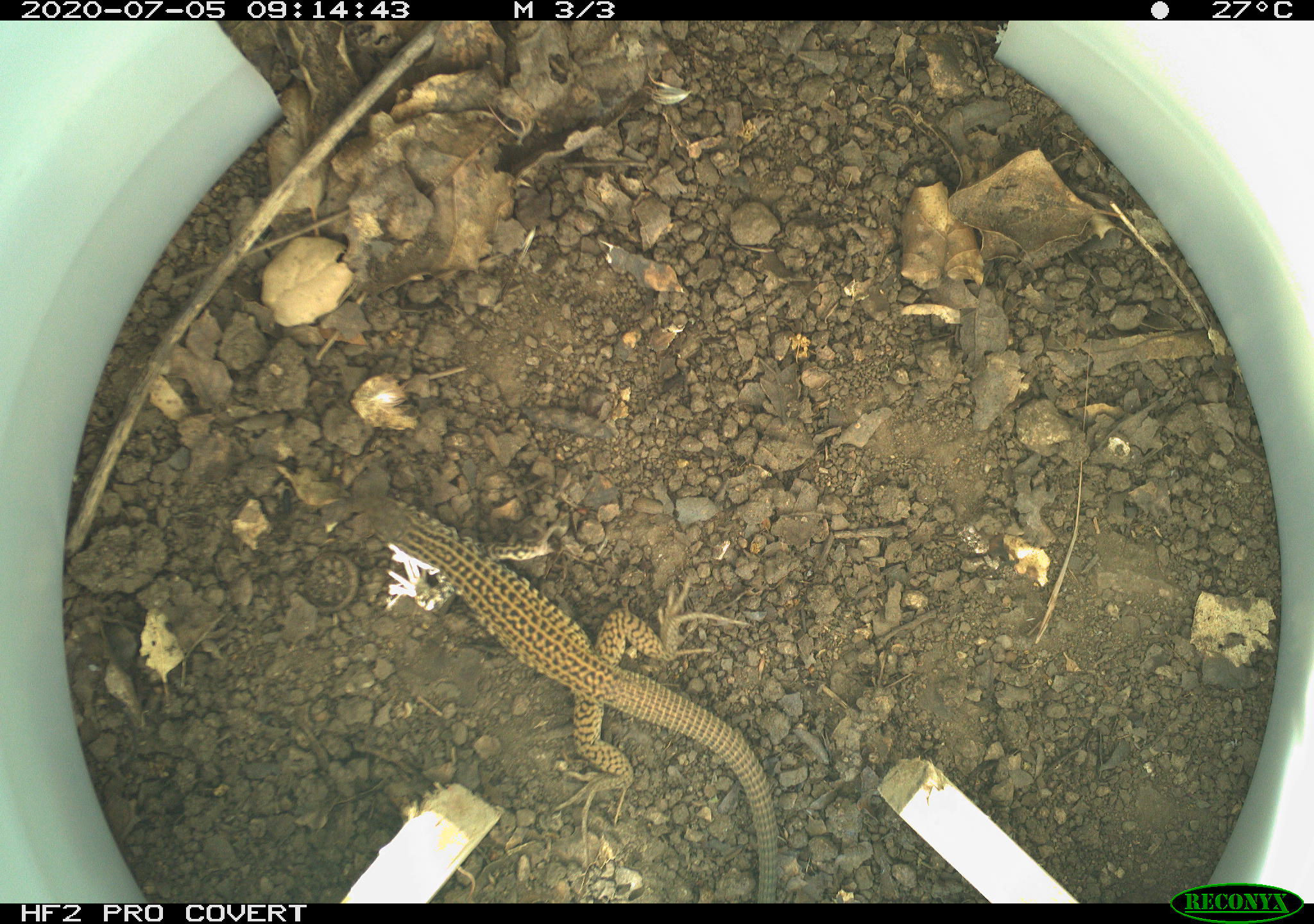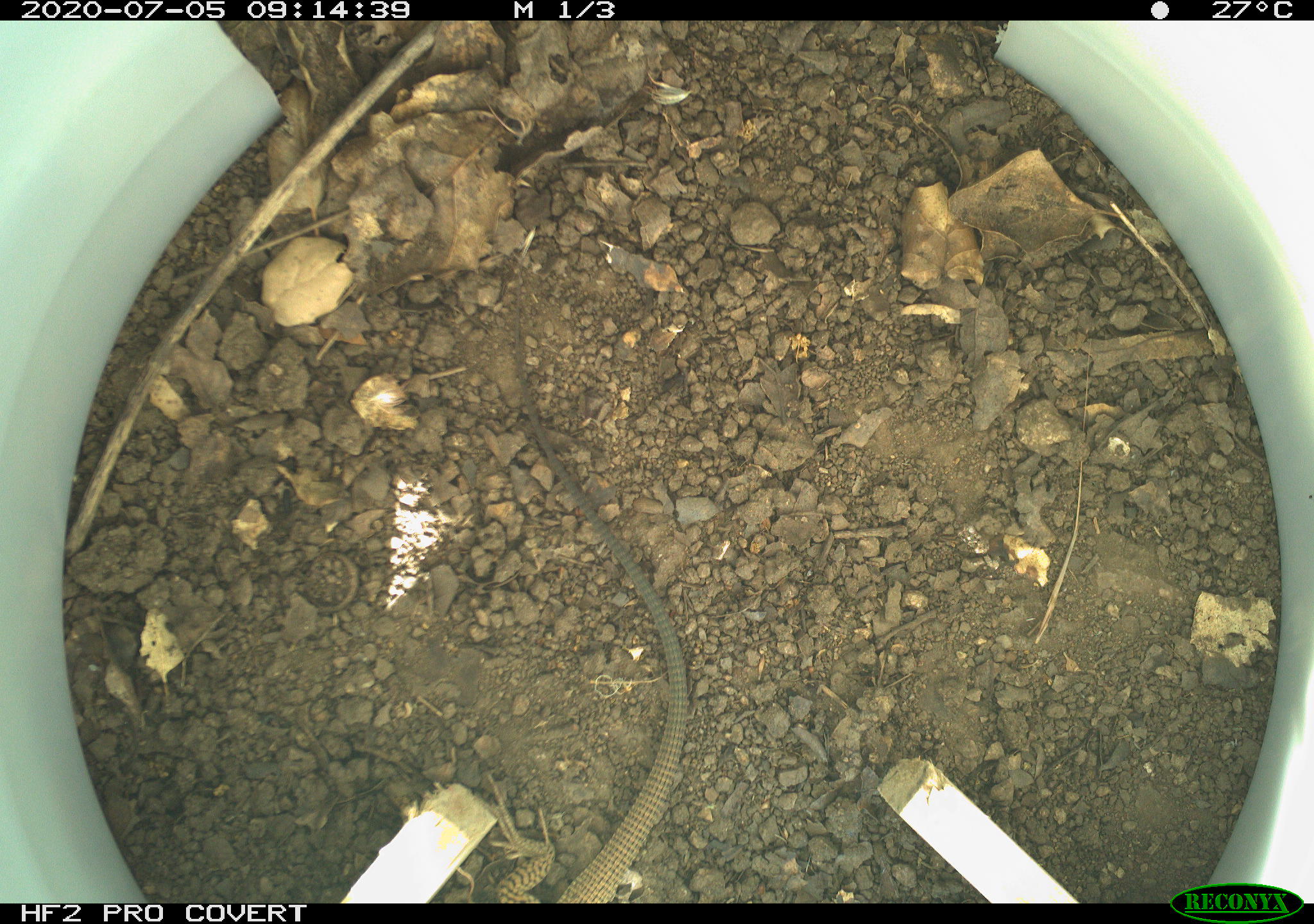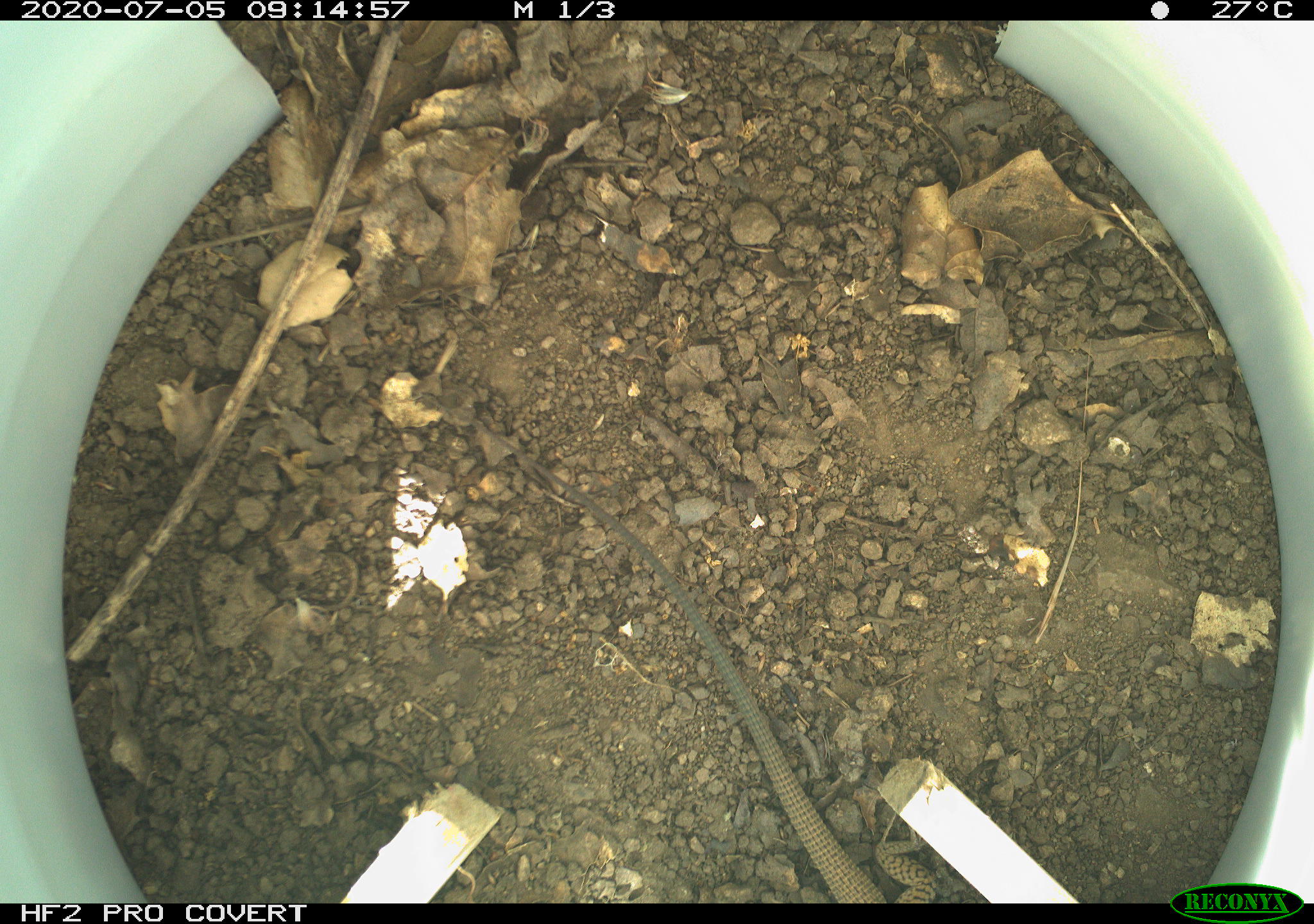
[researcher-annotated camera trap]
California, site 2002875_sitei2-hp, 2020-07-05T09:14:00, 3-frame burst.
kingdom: Animalia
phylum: Chordata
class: Reptilia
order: Squamata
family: Teiidae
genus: Aspidoscelis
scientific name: Aspidoscelis tigris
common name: western whiptail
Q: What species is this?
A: Western whiptail (Aspidoscelis tigris).